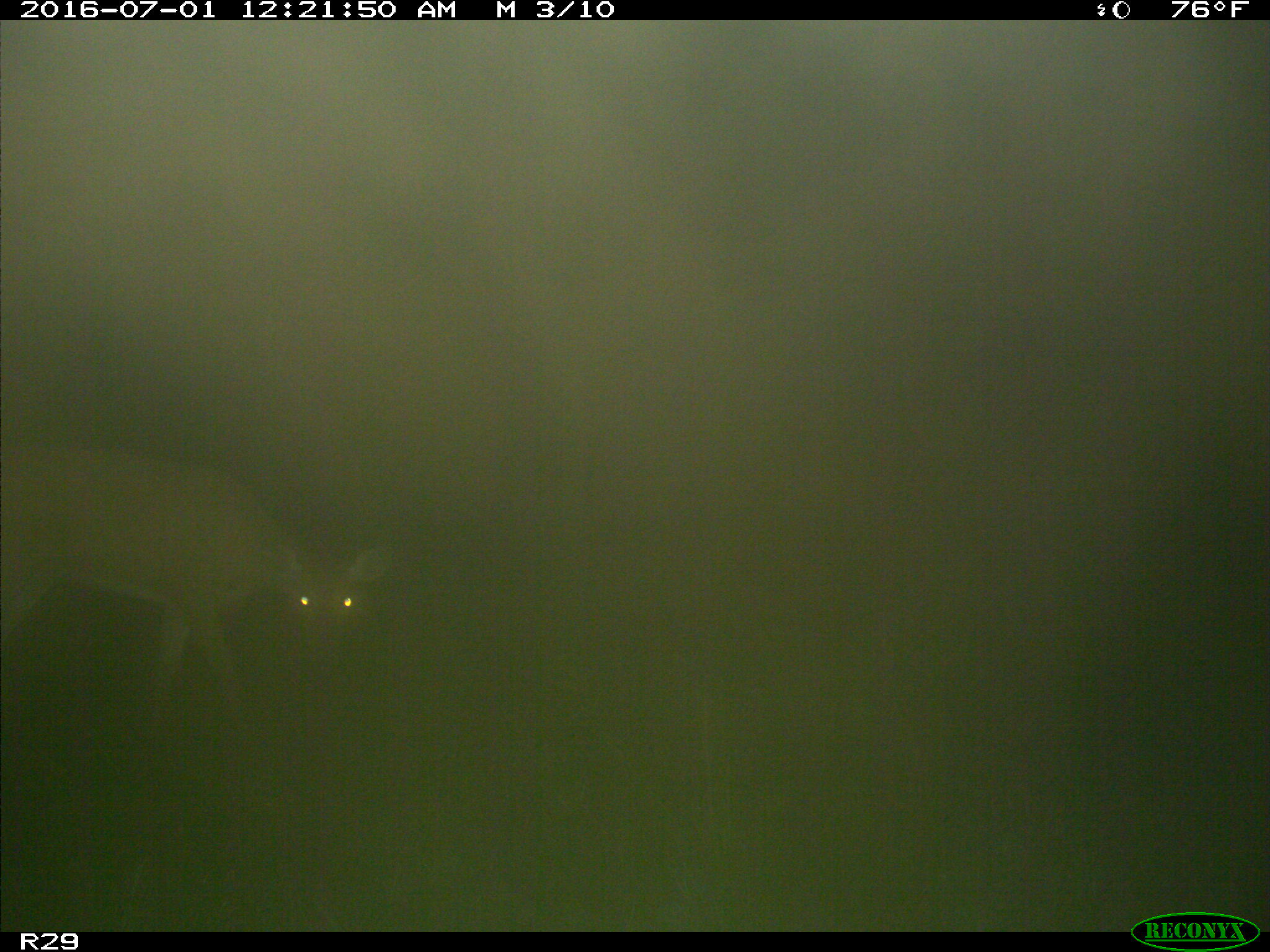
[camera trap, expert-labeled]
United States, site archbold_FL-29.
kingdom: Animalia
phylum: Chordata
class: Mammalia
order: Artiodactyla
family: Cervidae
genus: Odocoileus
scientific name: Odocoileus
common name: deer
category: unidentified deer